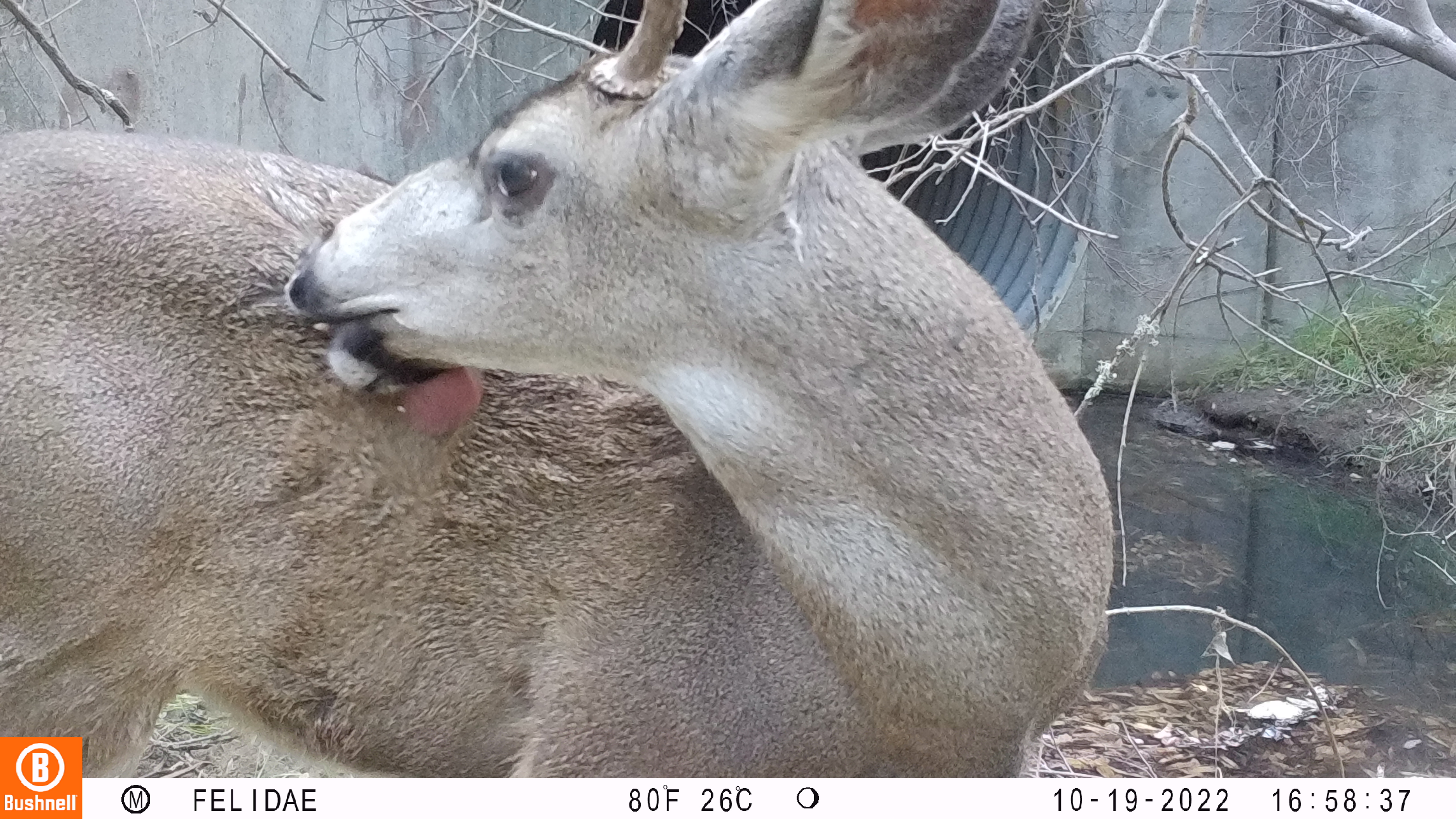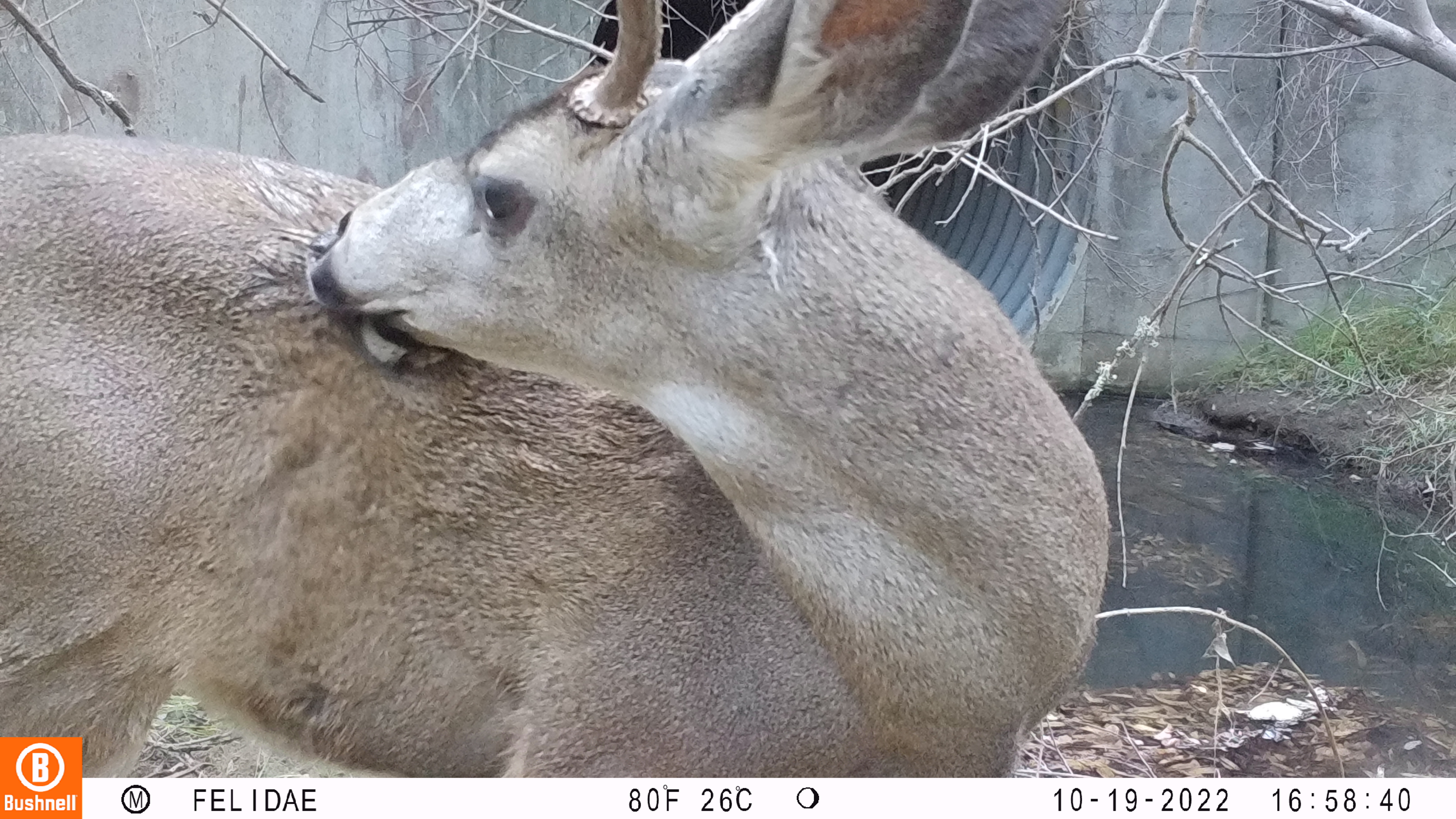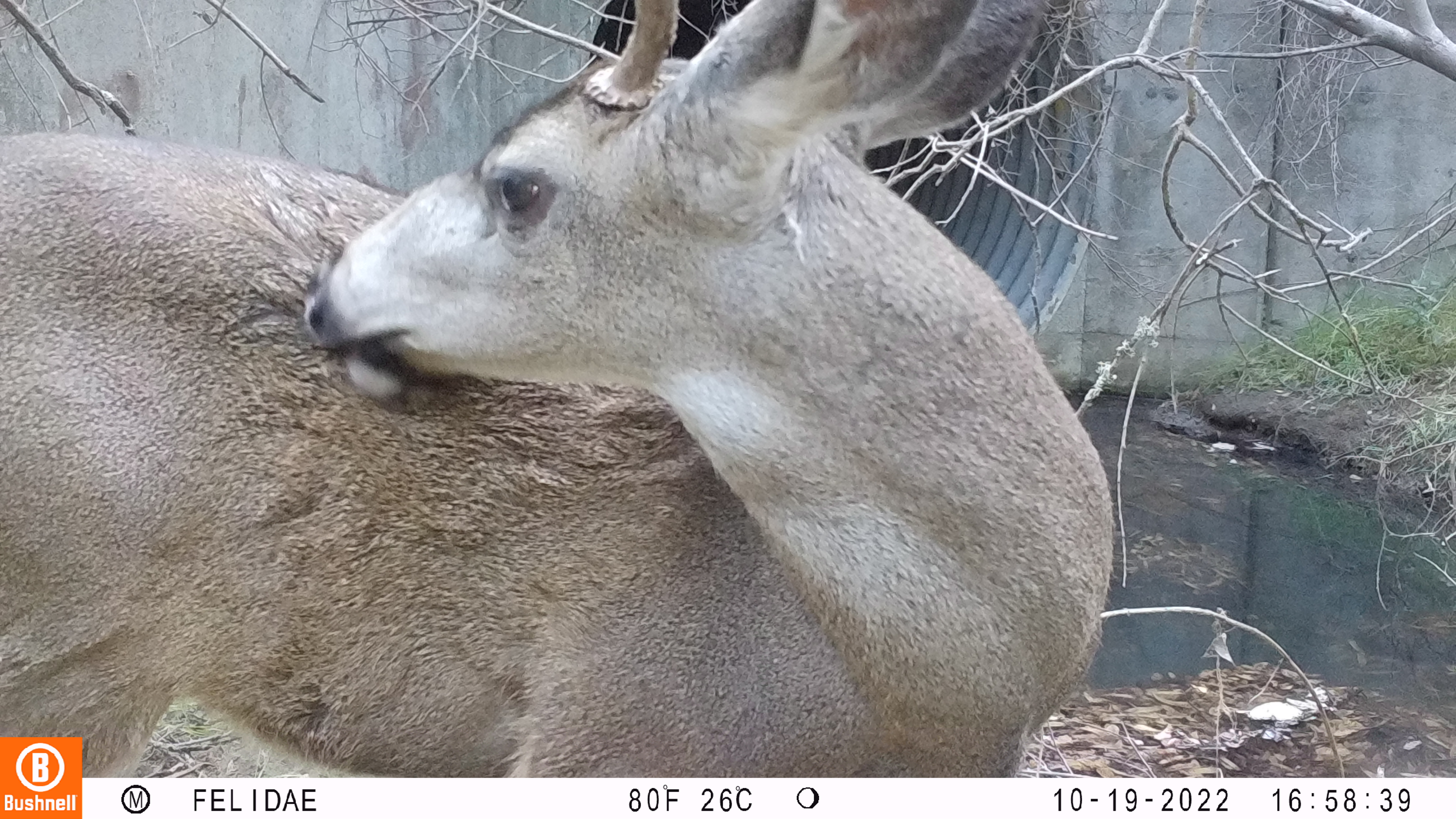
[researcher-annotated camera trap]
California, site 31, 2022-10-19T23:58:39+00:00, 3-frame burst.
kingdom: Animalia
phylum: Chordata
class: Mammalia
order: Artiodactyla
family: Cervidae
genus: Odocoileus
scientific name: Odocoileus hemionus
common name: mule deer